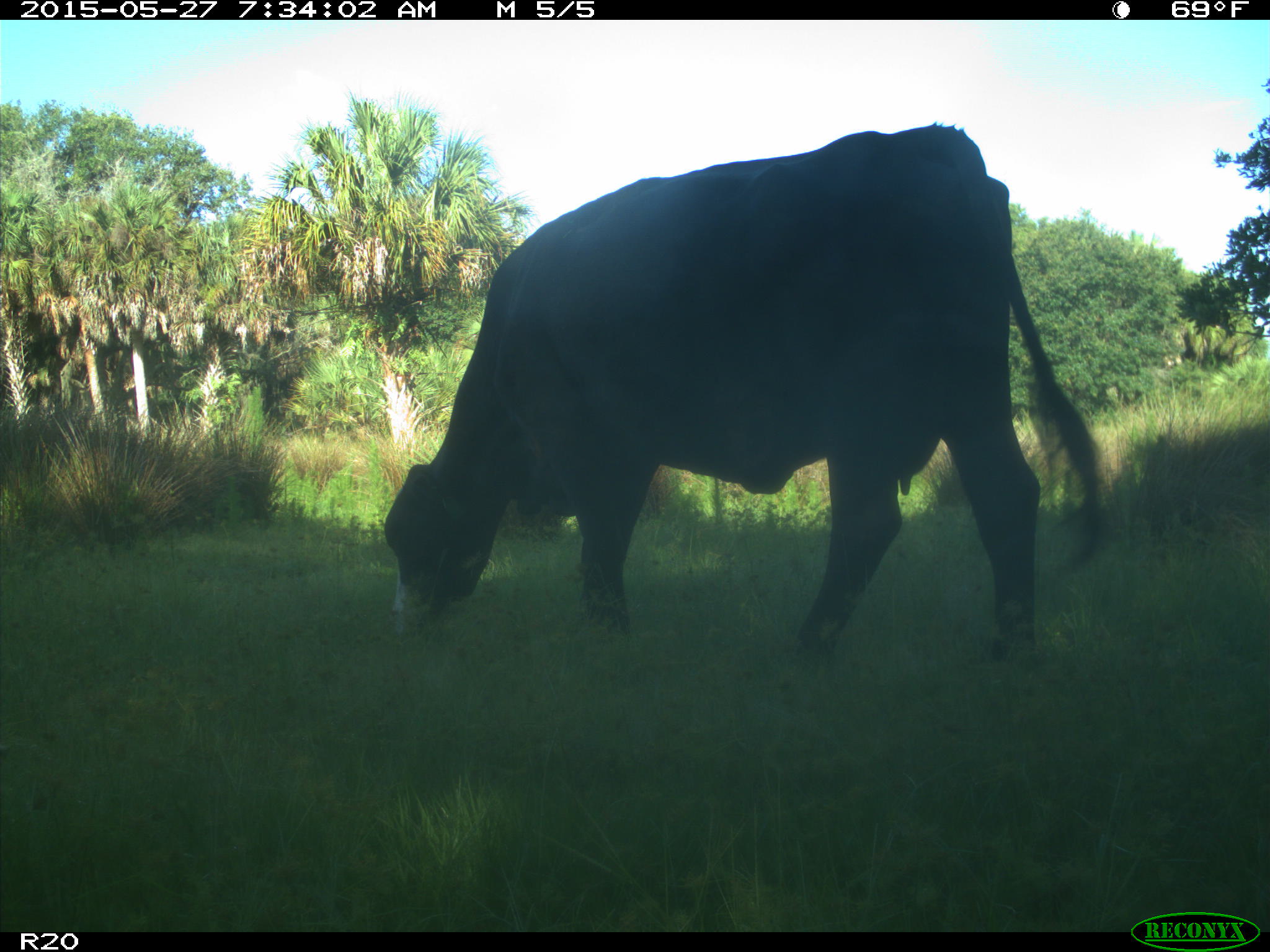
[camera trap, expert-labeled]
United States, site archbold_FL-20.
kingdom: Animalia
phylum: Chordata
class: Mammalia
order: Artiodactyla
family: Bovidae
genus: Bos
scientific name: Bos taurus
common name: domestic cow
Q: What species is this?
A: Bos taurus (domestic cow).